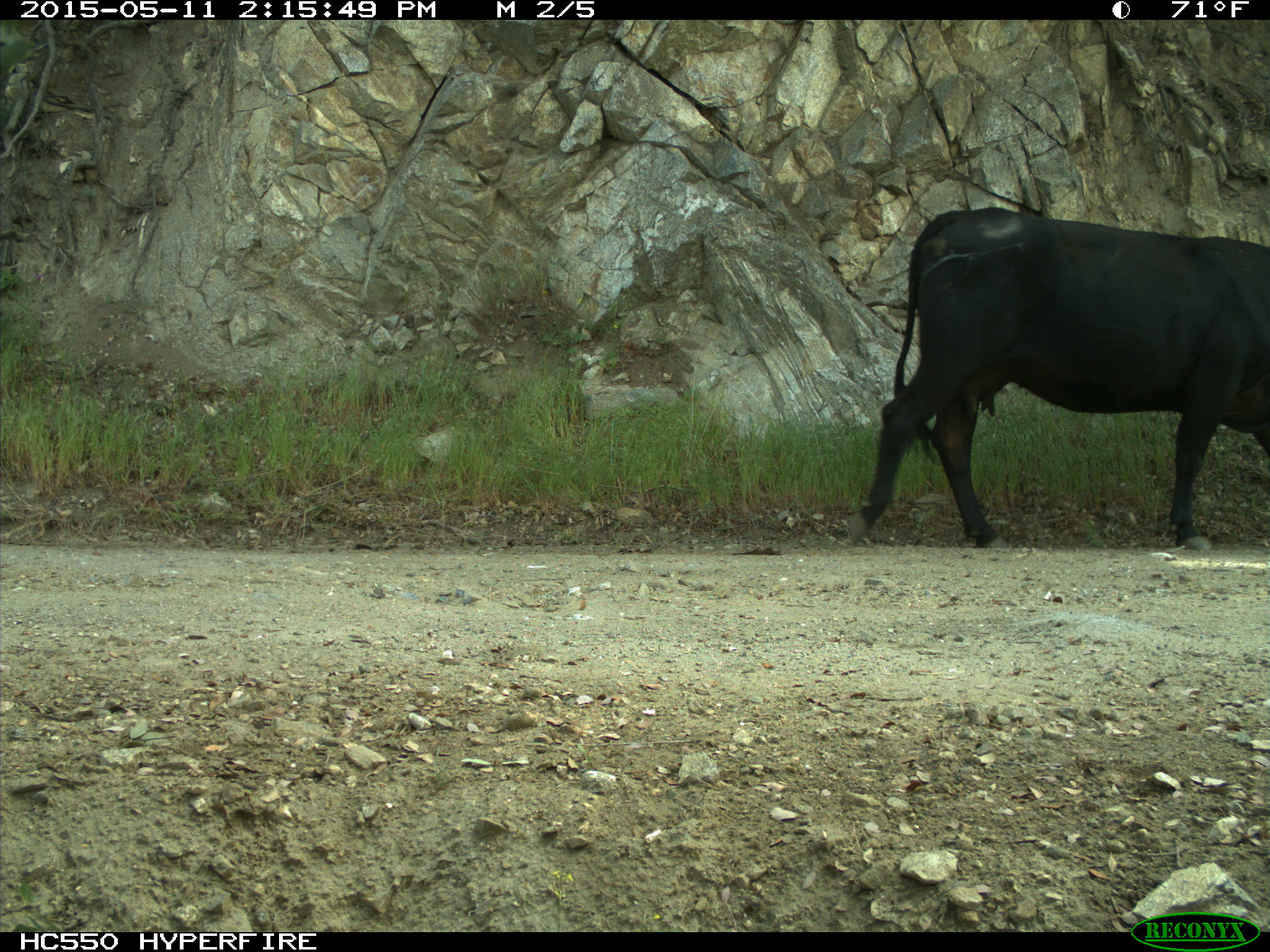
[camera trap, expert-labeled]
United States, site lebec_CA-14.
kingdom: Animalia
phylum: Chordata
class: Mammalia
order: Artiodactyla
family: Bovidae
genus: Bos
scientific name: Bos taurus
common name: domestic cow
Bos taurus (domestic cow).